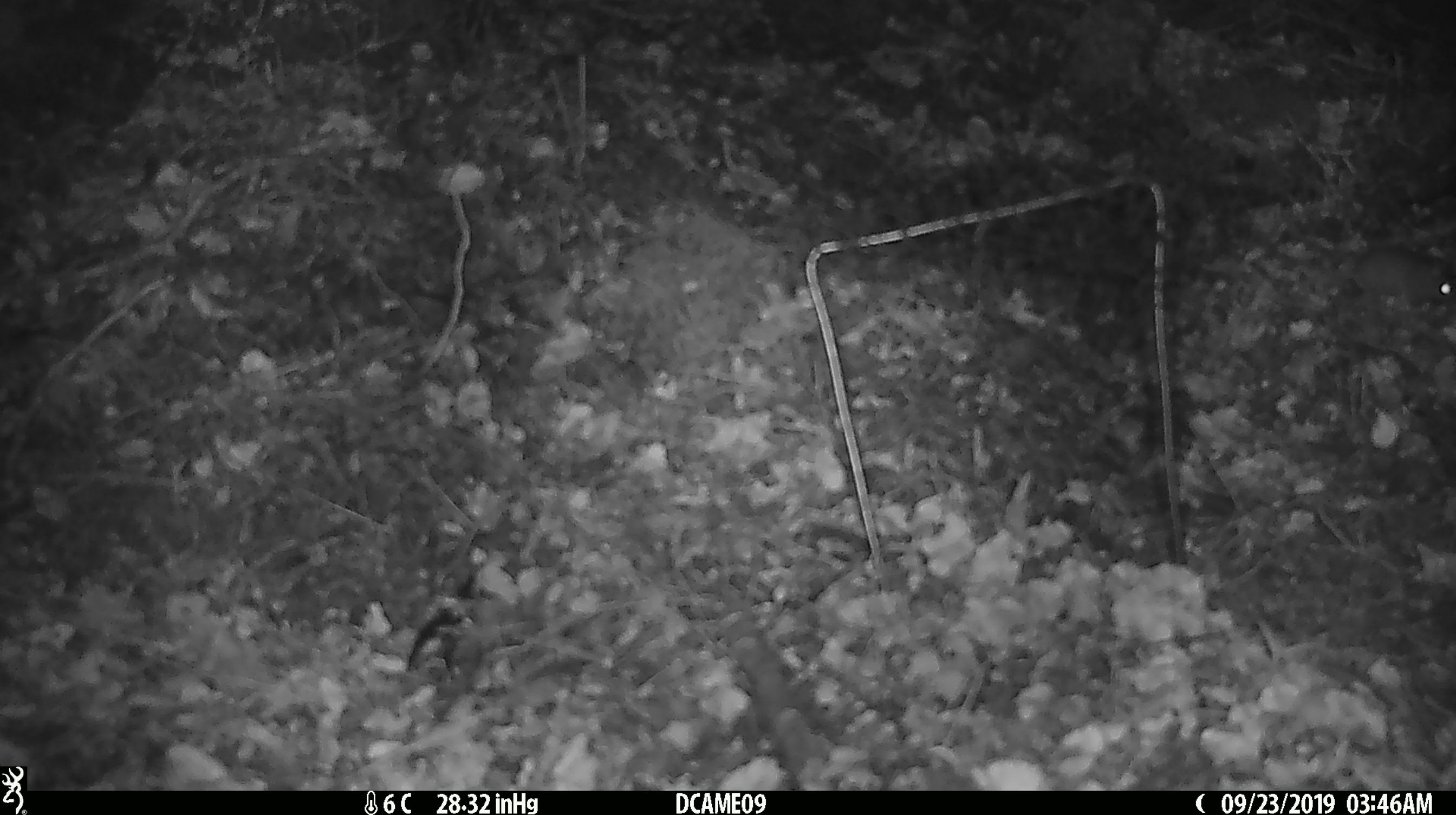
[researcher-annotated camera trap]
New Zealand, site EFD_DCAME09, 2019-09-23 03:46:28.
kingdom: Animalia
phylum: Chordata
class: Mammalia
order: Rodentia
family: Muridae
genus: Mus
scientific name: Mus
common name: mouse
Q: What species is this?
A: Mouse (Mus).